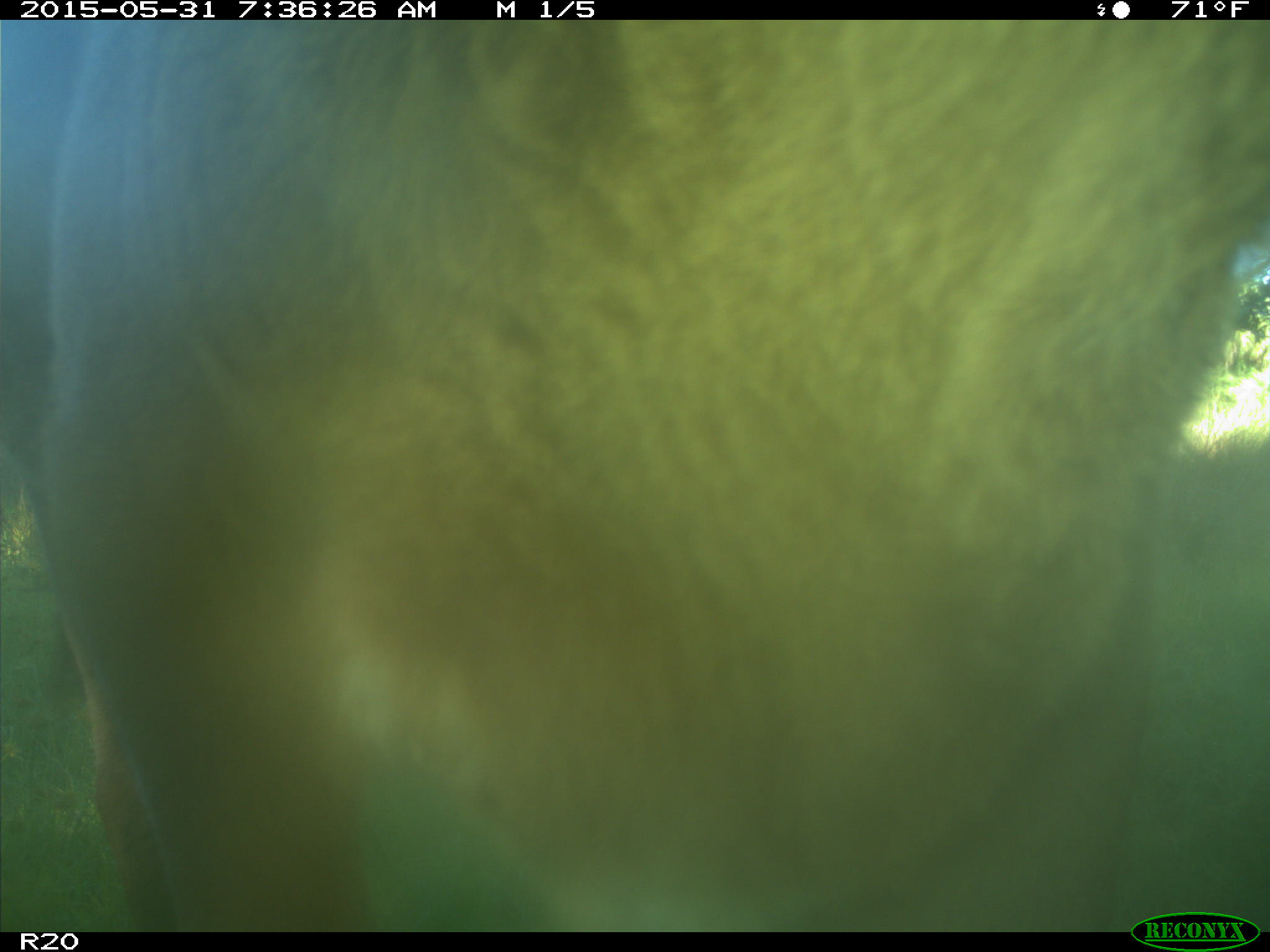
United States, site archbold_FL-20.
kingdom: Animalia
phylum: Chordata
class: Mammalia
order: Artiodactyla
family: Bovidae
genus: Bos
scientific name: Bos taurus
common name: domestic cow